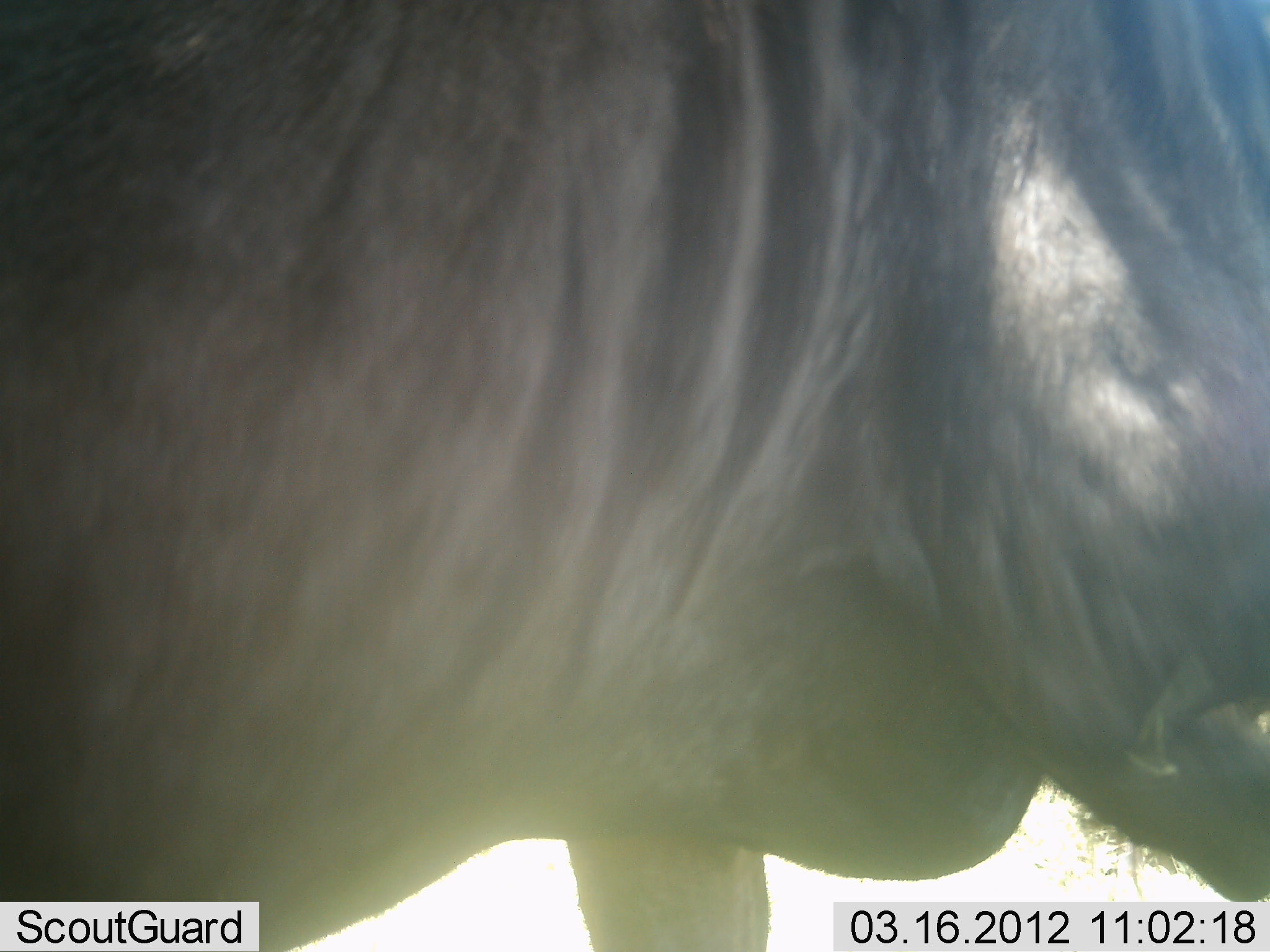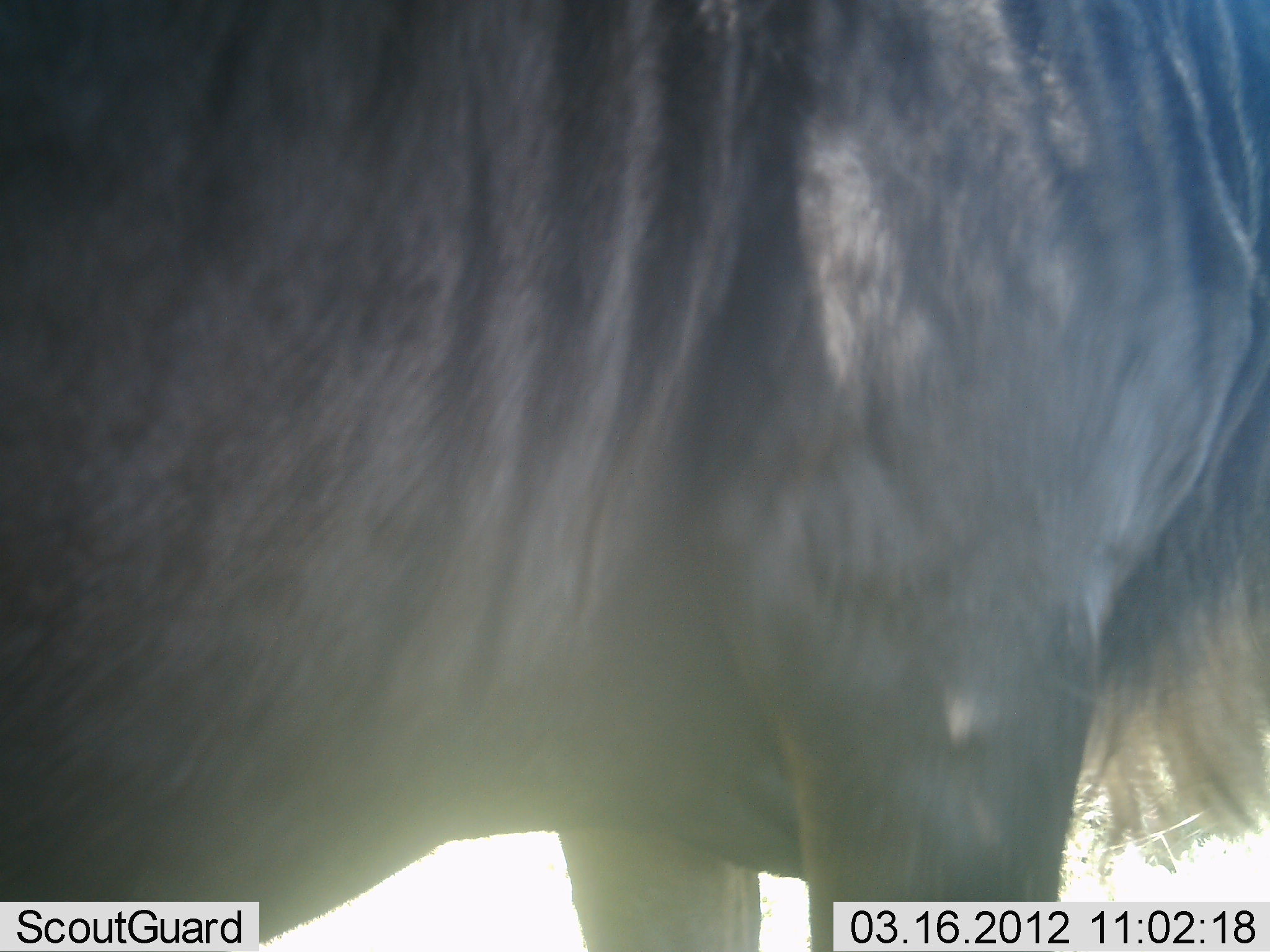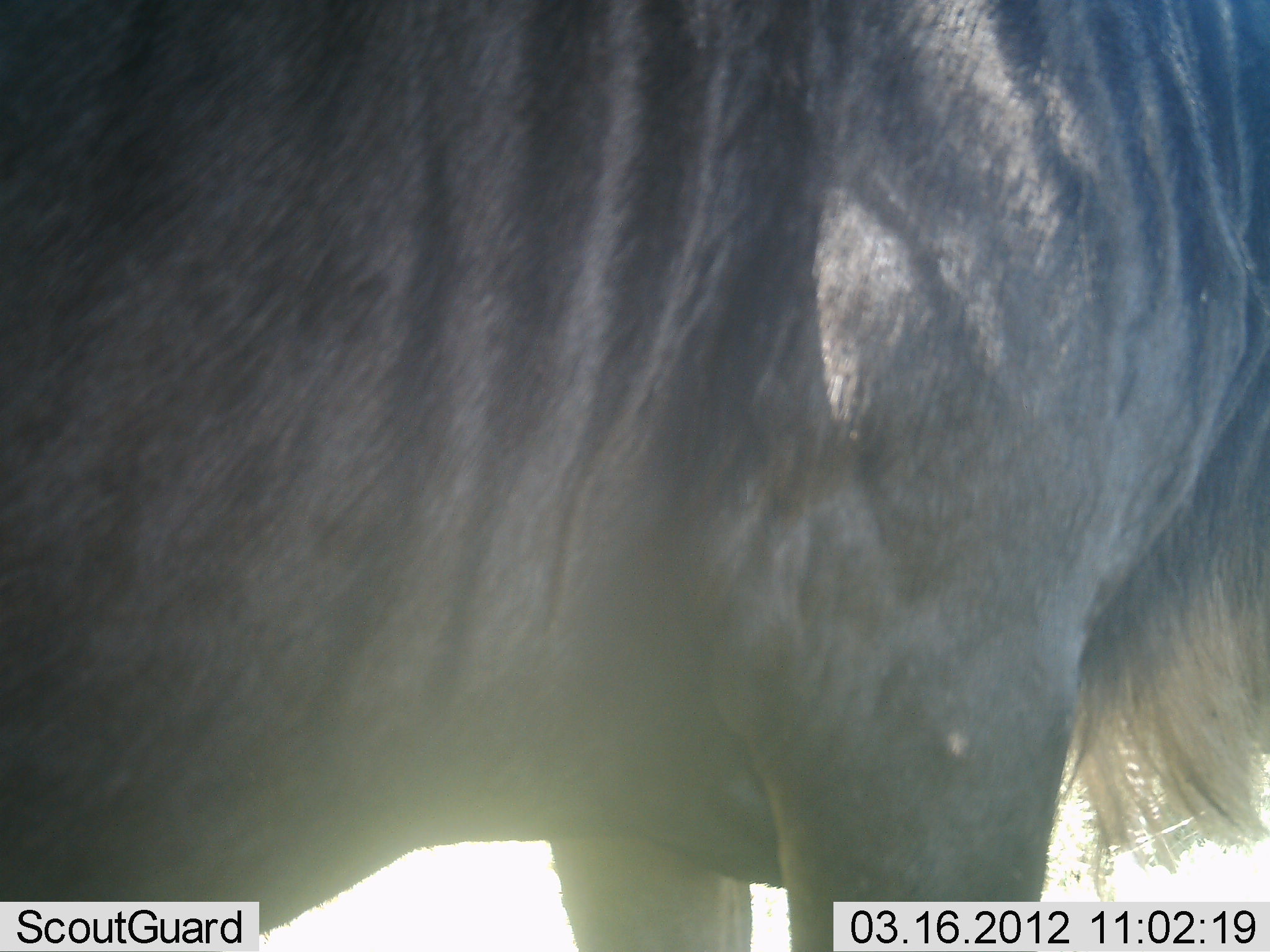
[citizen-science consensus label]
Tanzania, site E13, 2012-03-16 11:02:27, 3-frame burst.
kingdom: Animalia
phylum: Chordata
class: Mammalia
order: Artiodactyla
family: Bovidae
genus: Connochaetes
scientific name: Connochaetes taurinus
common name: blue wildebeest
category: wildebeest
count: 1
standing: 100%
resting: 7%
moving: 0%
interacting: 0%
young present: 0%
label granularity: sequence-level